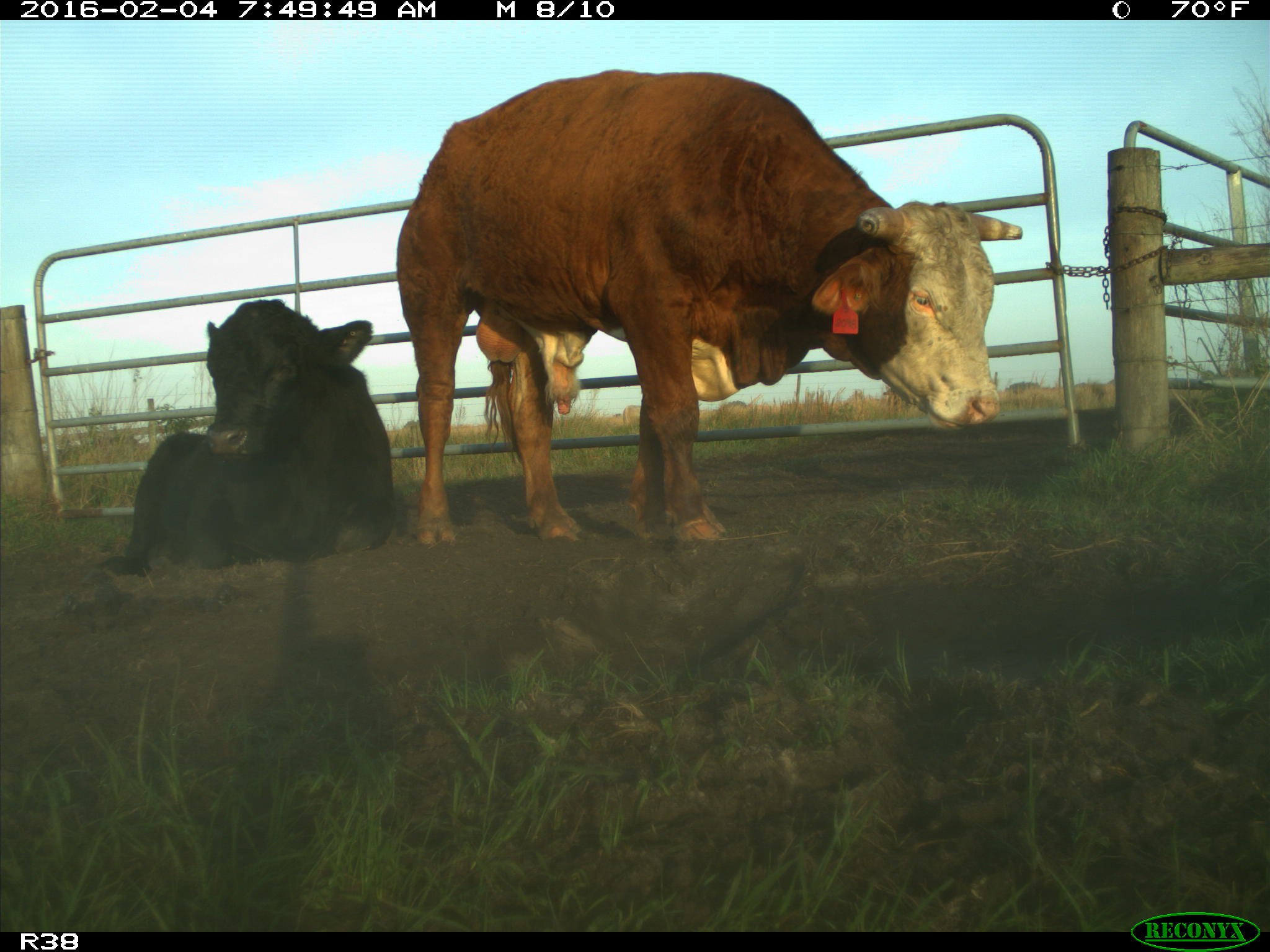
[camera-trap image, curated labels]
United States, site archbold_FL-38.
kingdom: Animalia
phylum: Chordata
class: Mammalia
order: Artiodactyla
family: Bovidae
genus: Bos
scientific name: Bos taurus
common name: domestic cow